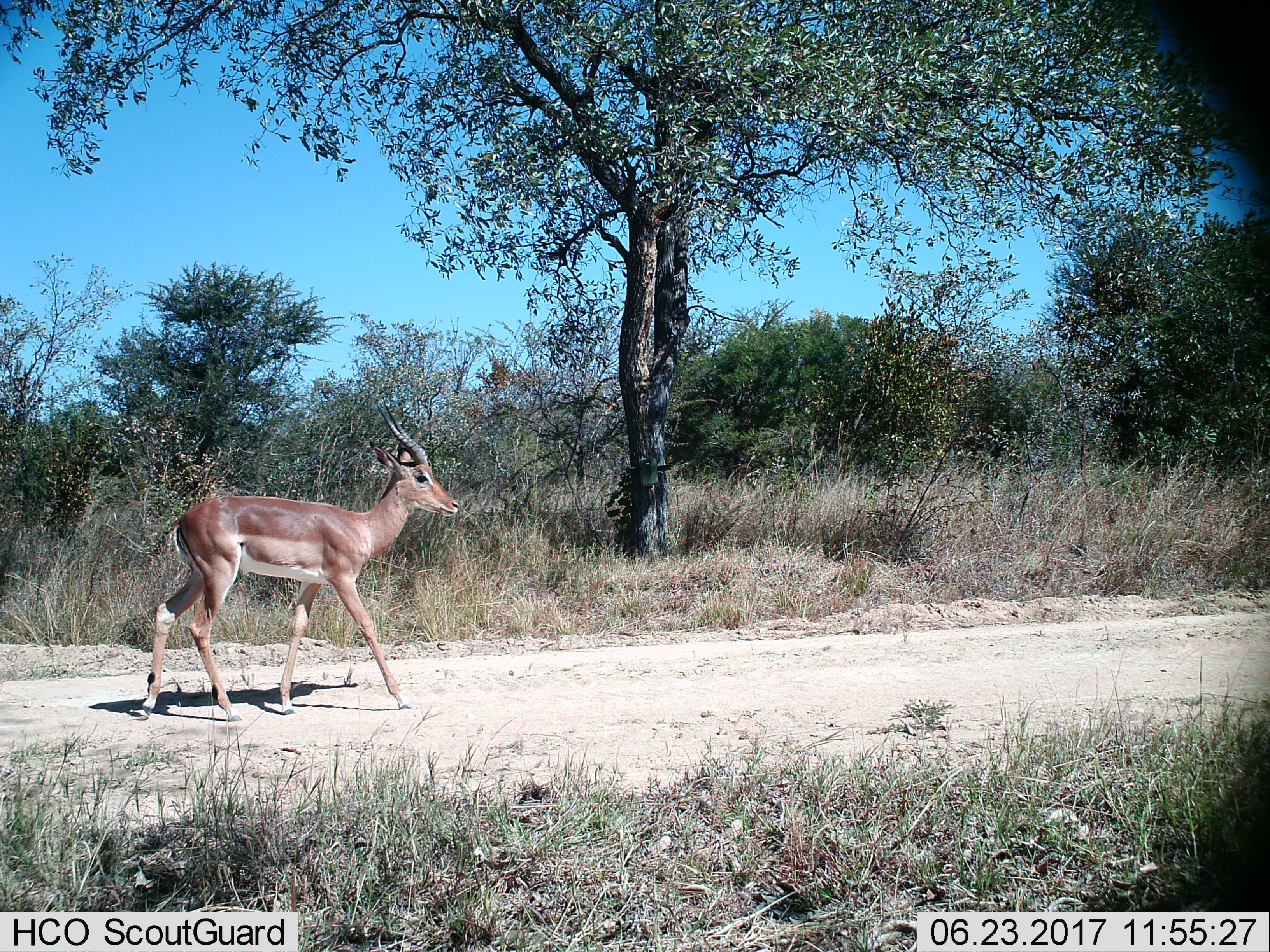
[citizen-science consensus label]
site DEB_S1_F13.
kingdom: Animalia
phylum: Chordata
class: Mammalia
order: Artiodactyla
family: Bovidae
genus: Aepyceros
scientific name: Aepyceros melampus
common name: impala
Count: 1.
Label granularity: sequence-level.